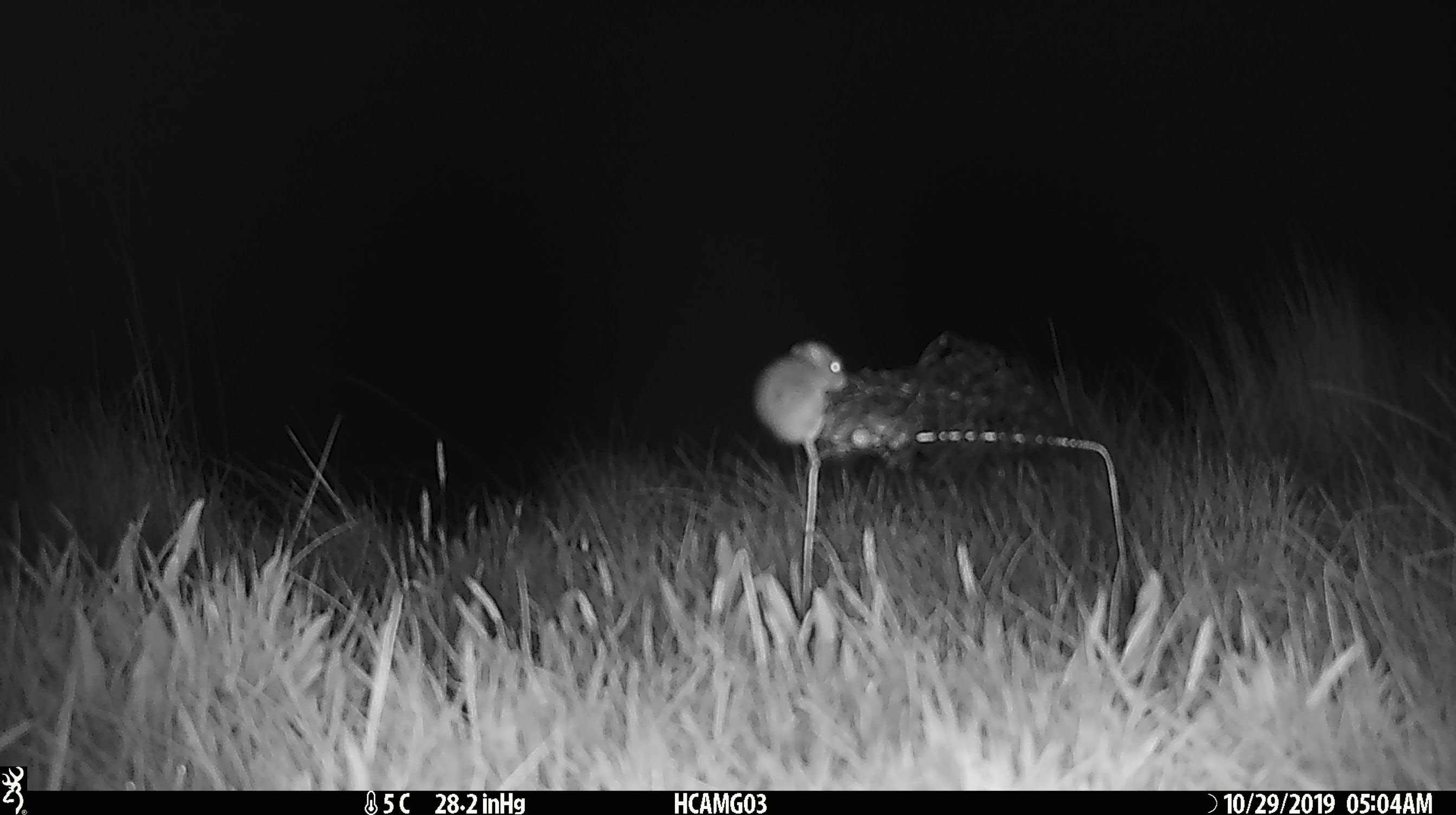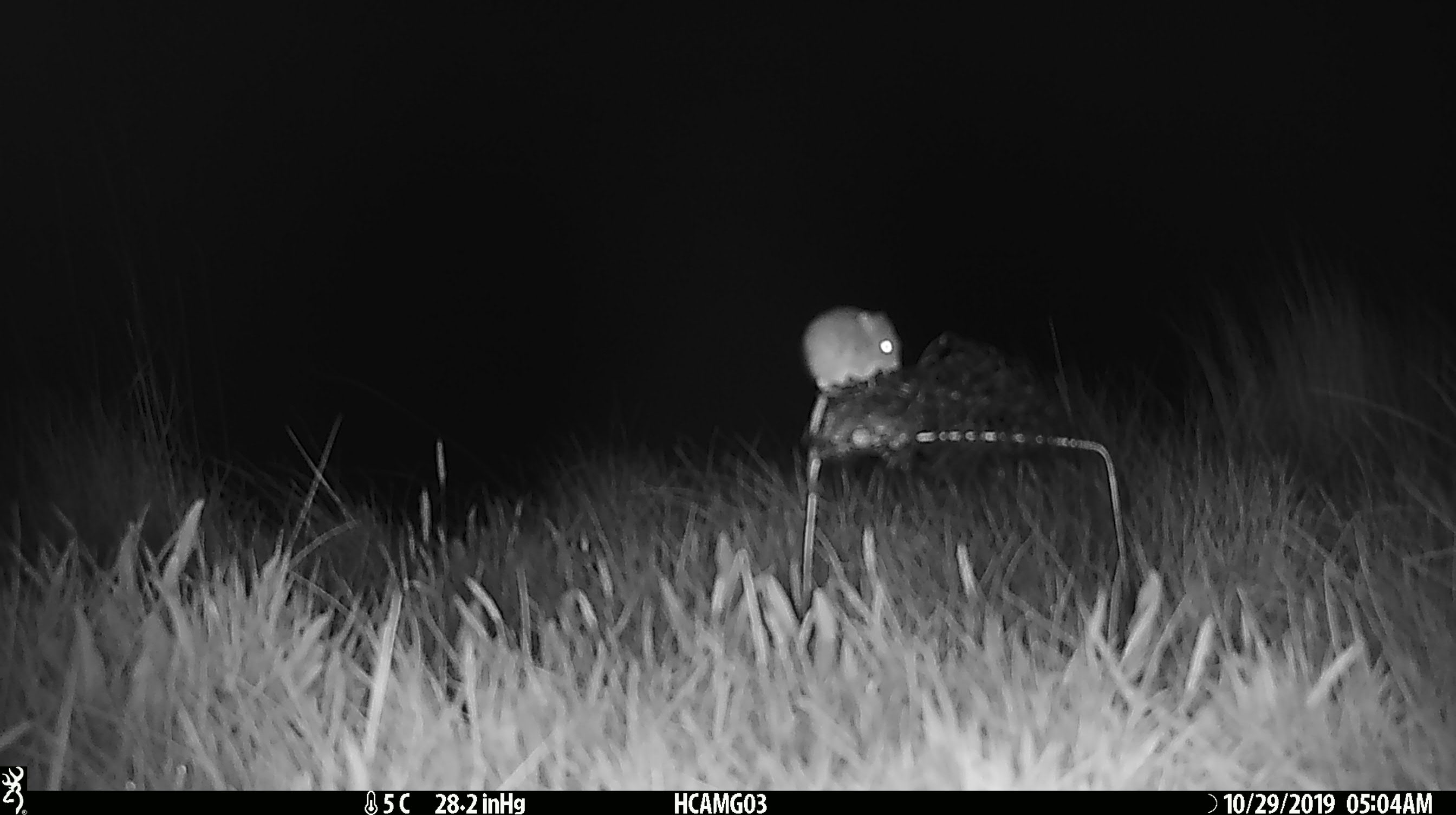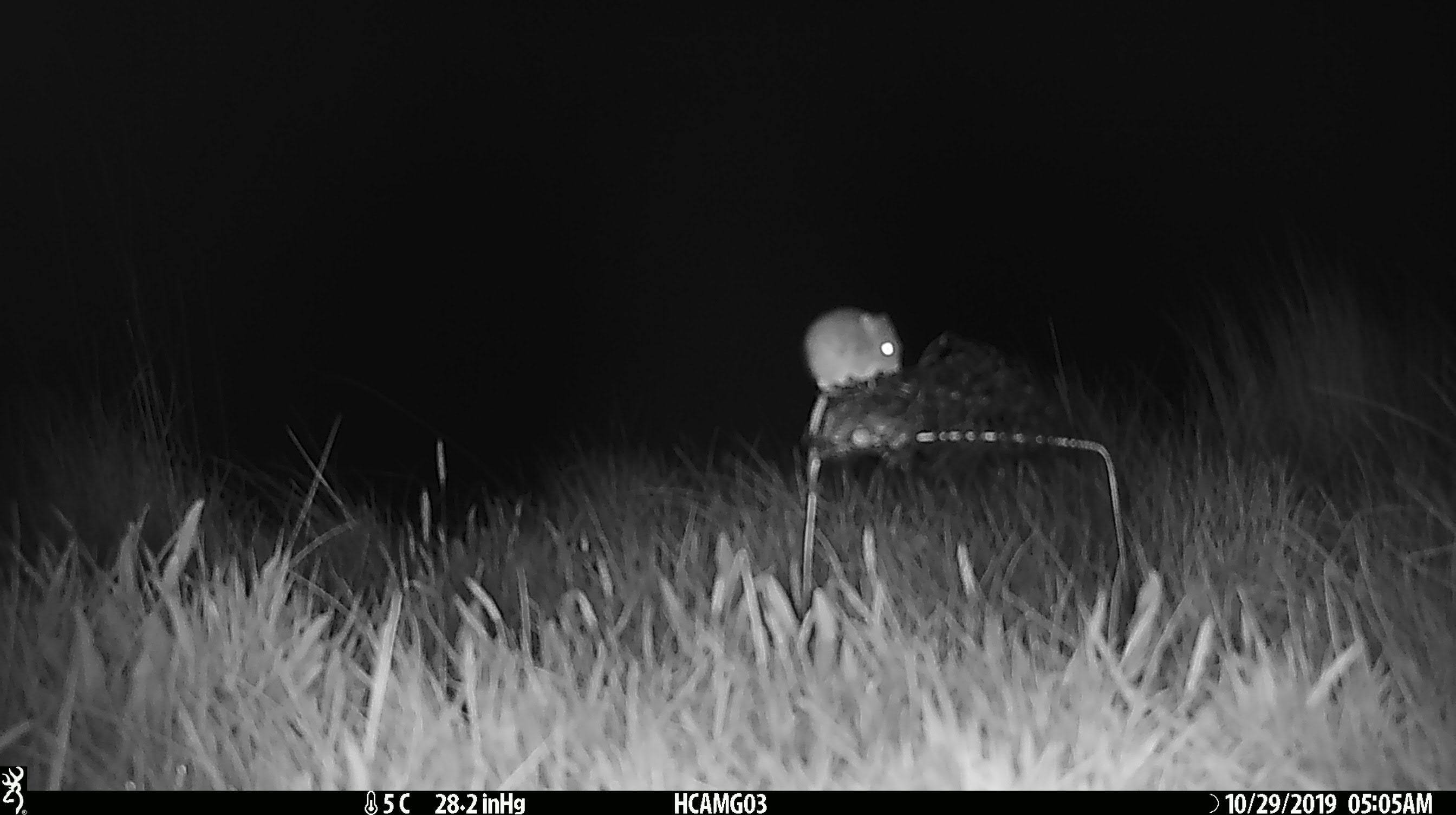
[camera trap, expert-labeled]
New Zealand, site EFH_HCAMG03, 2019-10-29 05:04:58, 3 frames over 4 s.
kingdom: Animalia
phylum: Chordata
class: Mammalia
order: Rodentia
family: Muridae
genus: Mus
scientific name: Mus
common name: mouse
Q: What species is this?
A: Mouse (Mus).